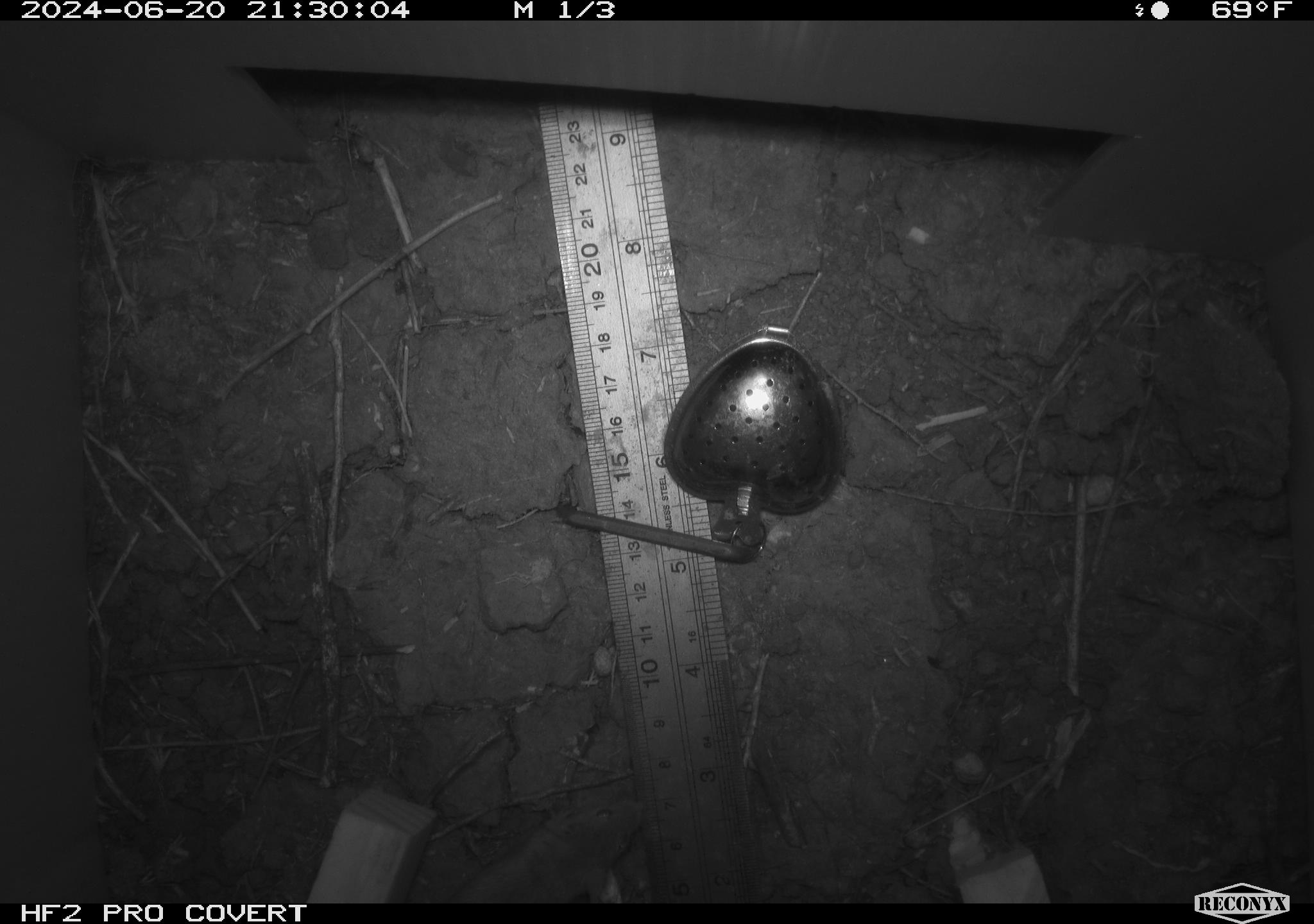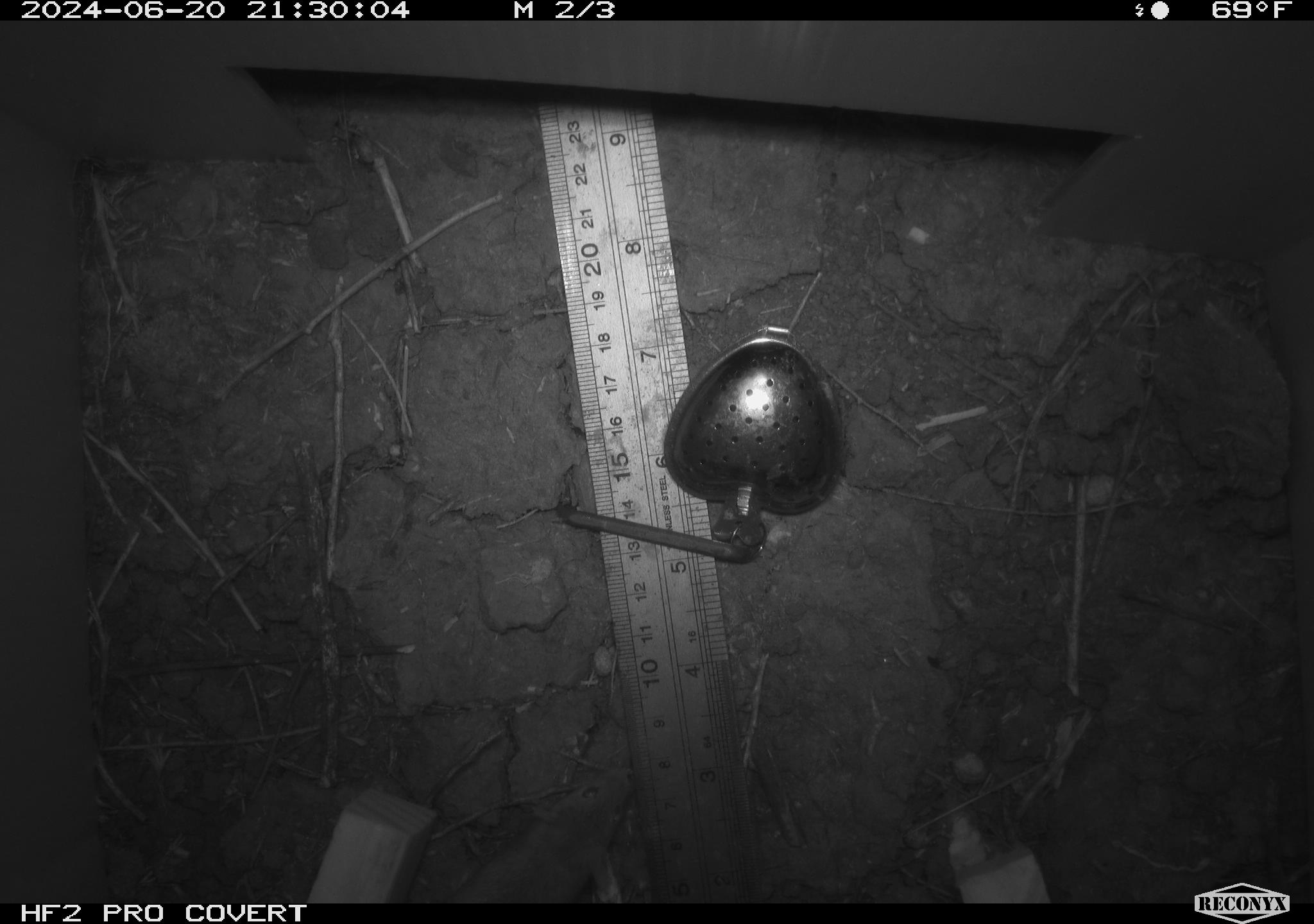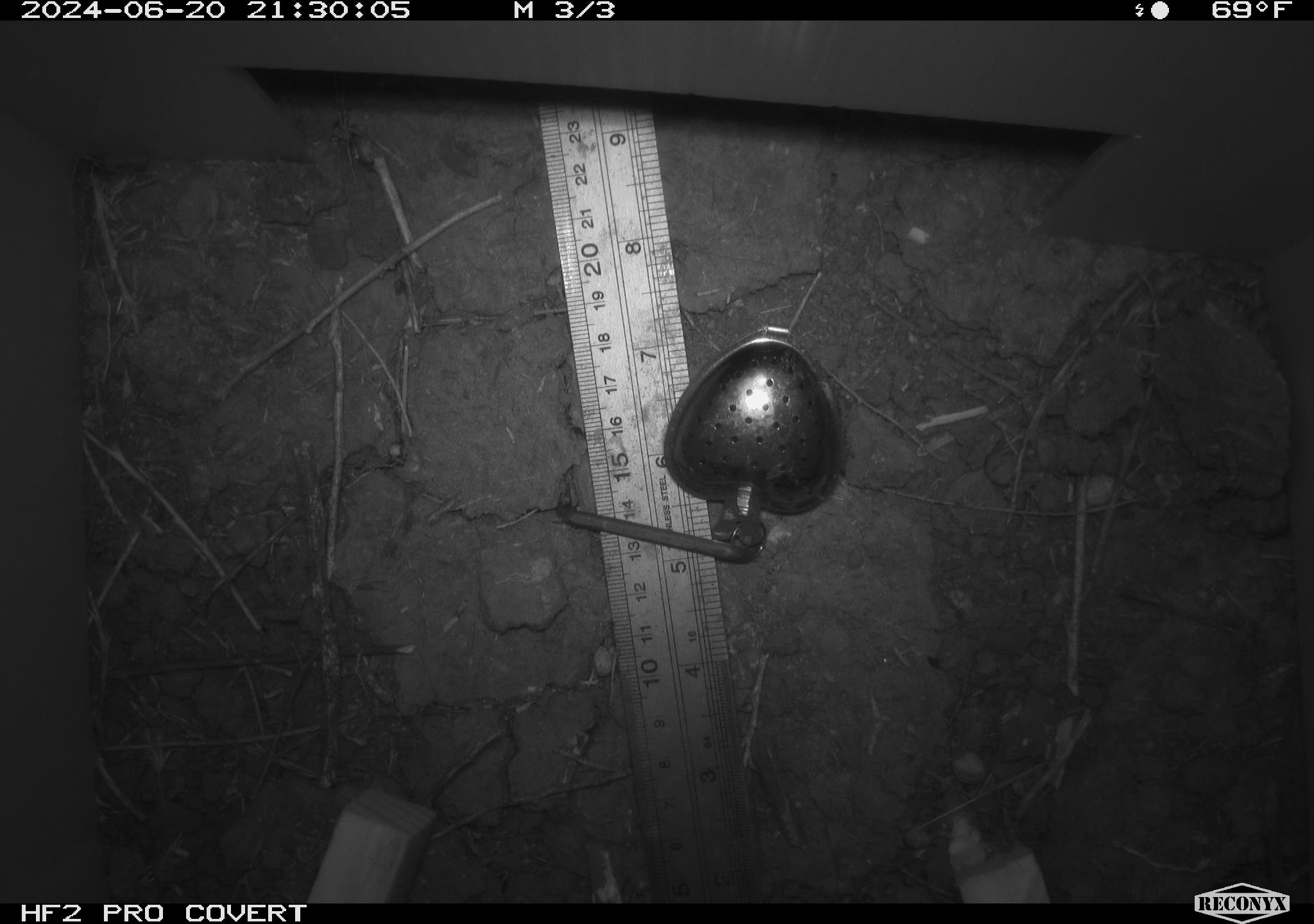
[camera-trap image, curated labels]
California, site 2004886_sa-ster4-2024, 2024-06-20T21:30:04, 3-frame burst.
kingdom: Animalia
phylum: Chordata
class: Mammalia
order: Rodentia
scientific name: Rodentia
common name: mouse species